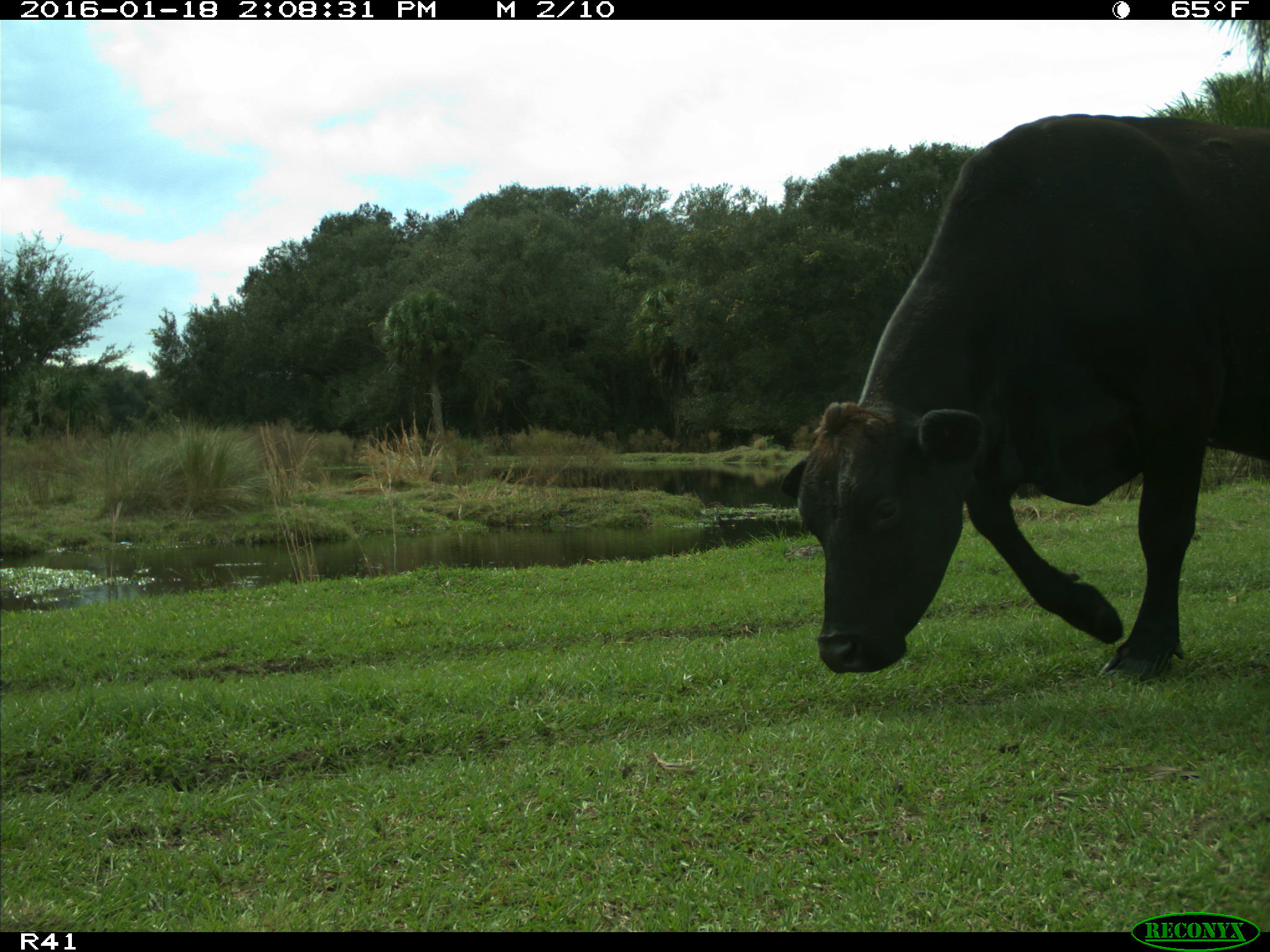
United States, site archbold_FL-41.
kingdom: Animalia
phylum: Chordata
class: Mammalia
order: Artiodactyla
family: Bovidae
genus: Bos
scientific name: Bos taurus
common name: domestic cow